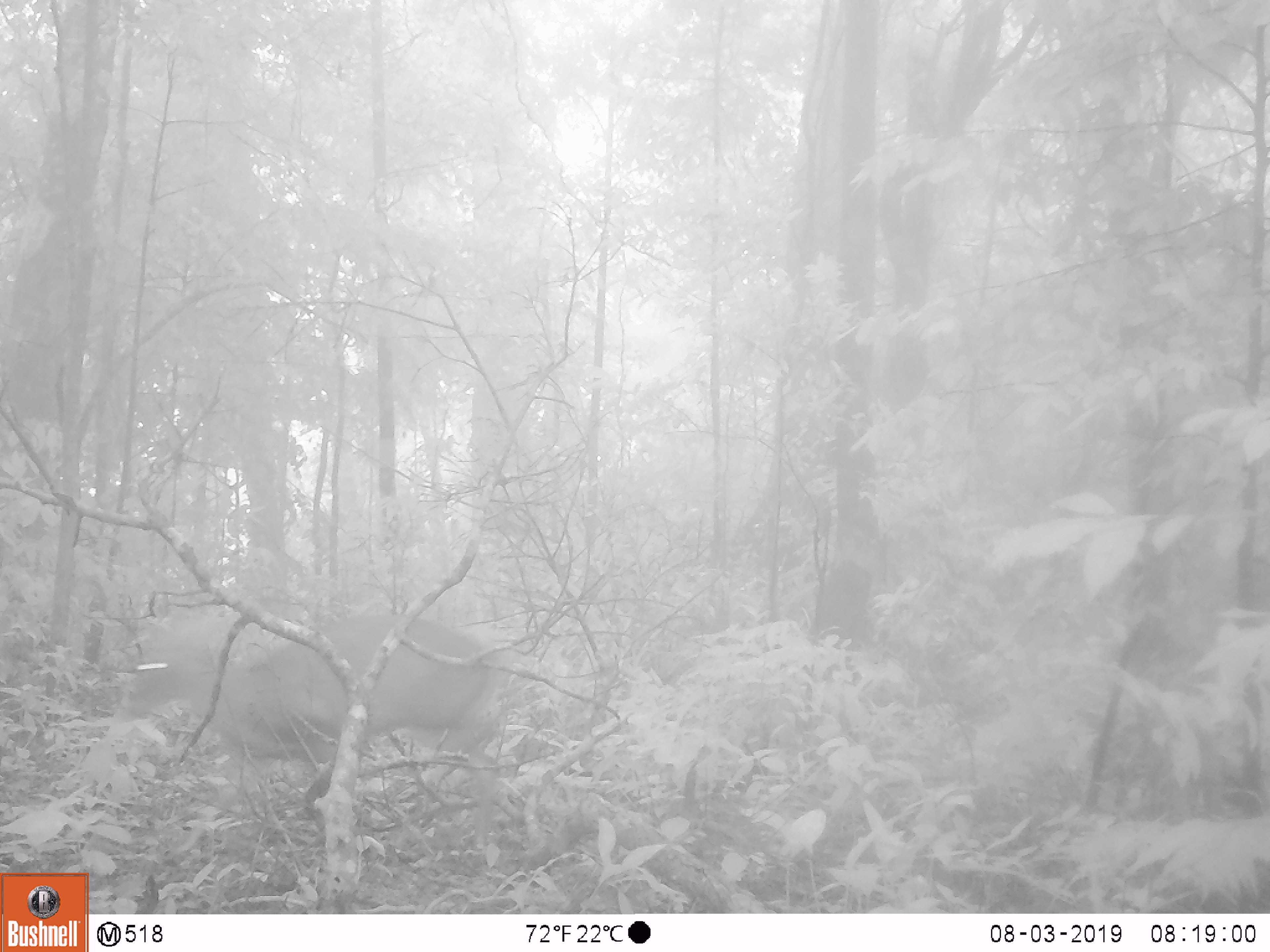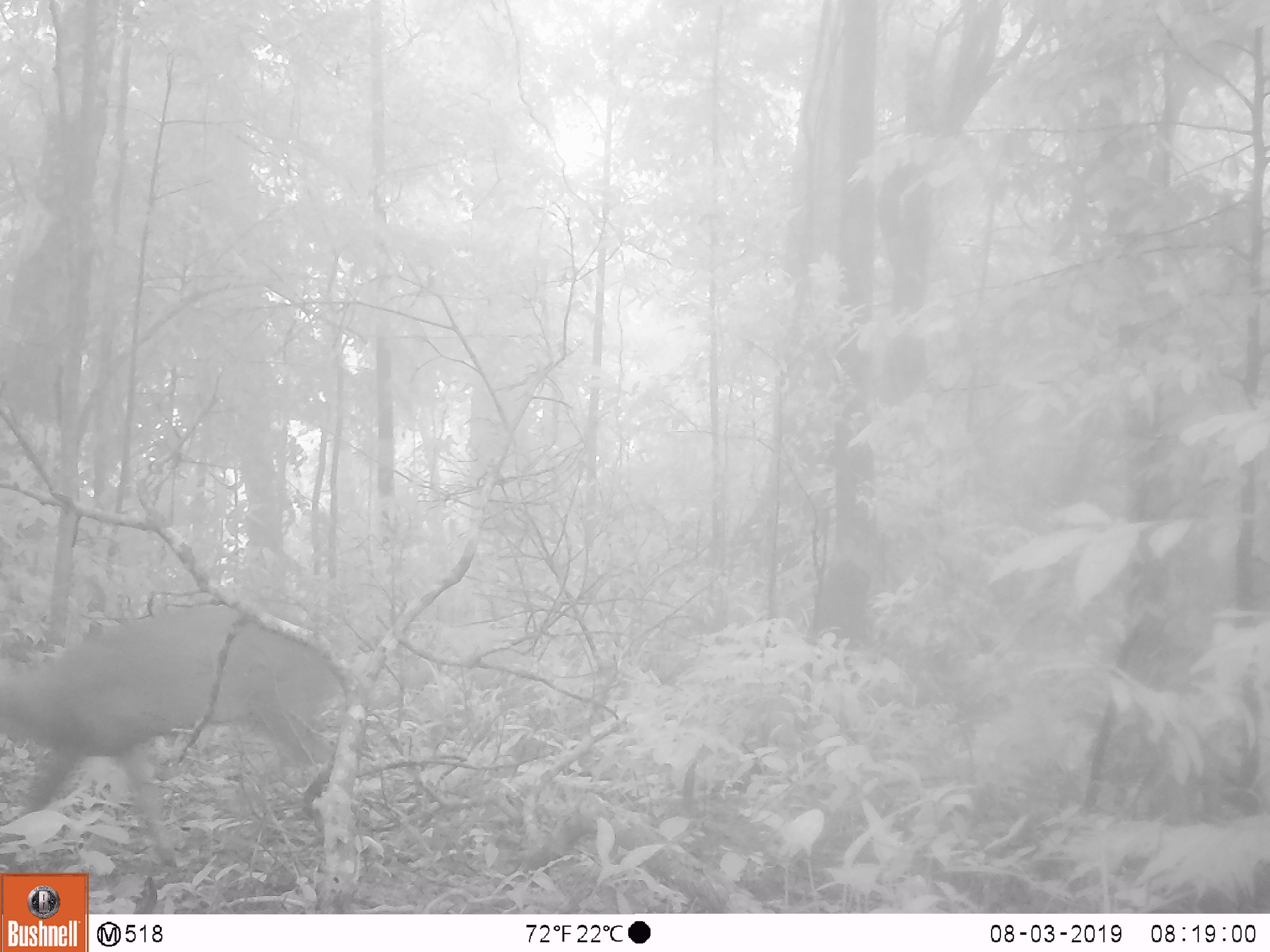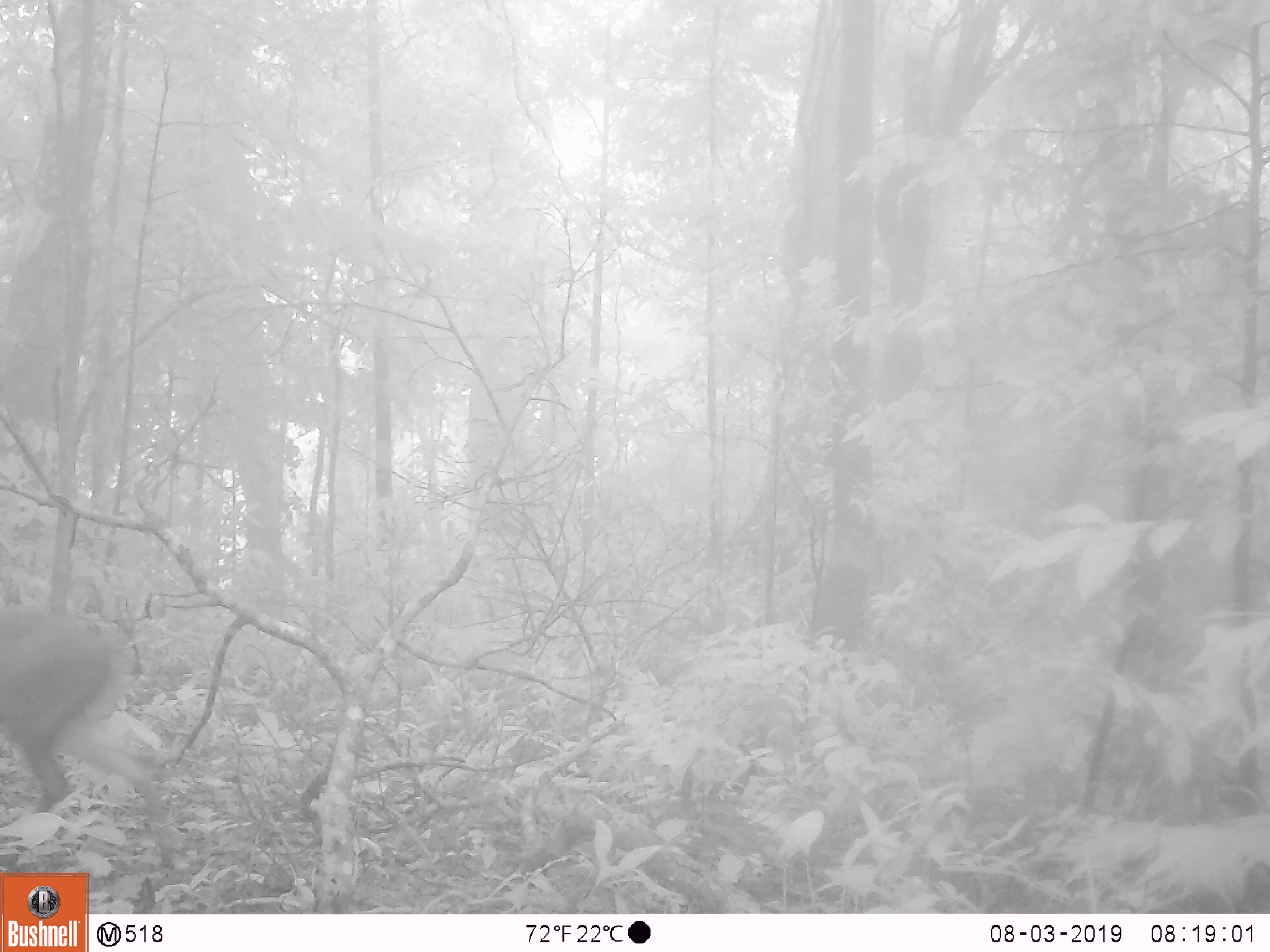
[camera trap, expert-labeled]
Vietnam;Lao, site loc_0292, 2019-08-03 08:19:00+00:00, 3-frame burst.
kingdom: Animalia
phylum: Chordata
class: Mammalia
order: Artiodactyla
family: Cervidae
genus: Muntiacus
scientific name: Muntiacus rooseveltorum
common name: roosevelt's muntjac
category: roosevelts muntjac group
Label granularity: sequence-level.